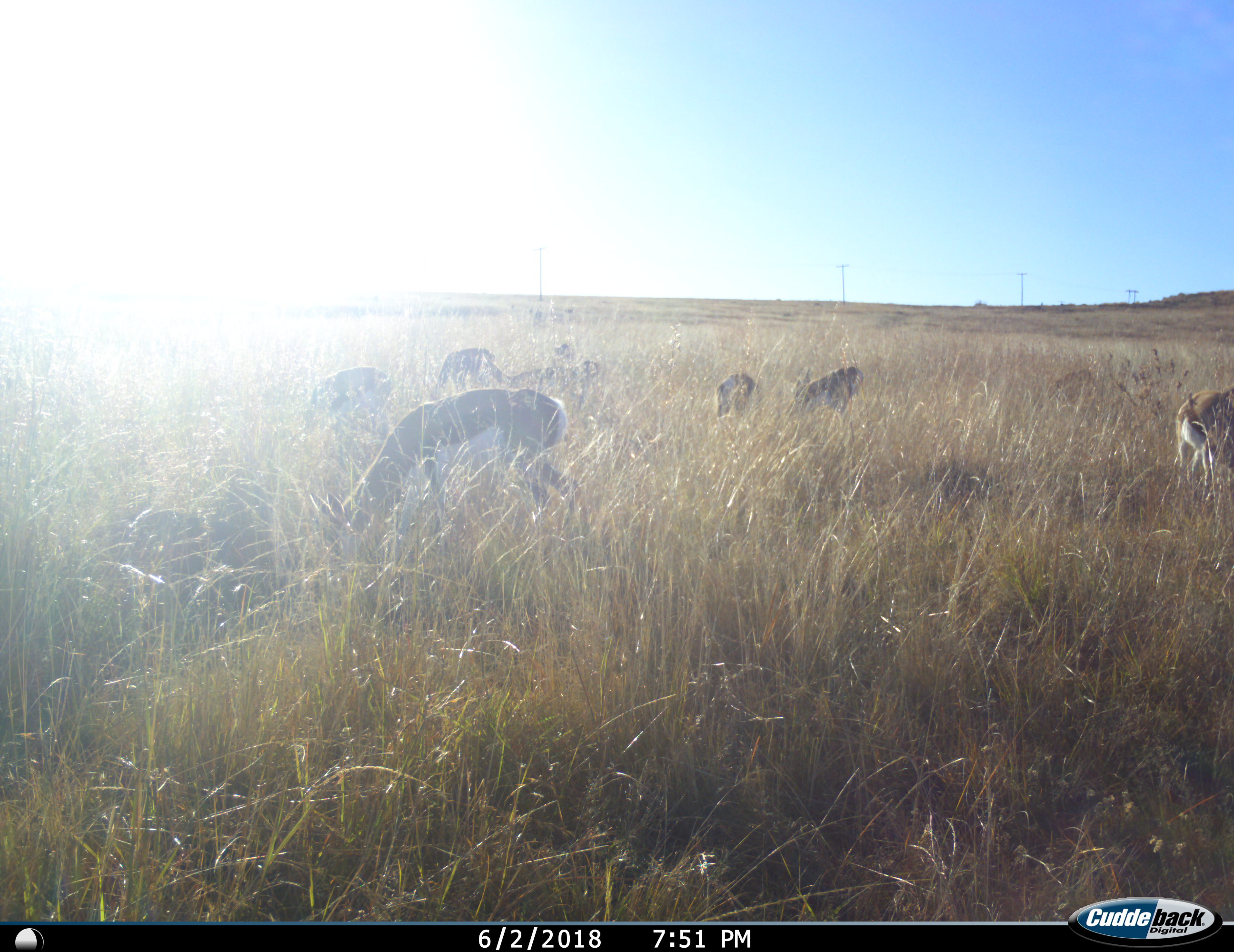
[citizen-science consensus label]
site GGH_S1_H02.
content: unidentified animal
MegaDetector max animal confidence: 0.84